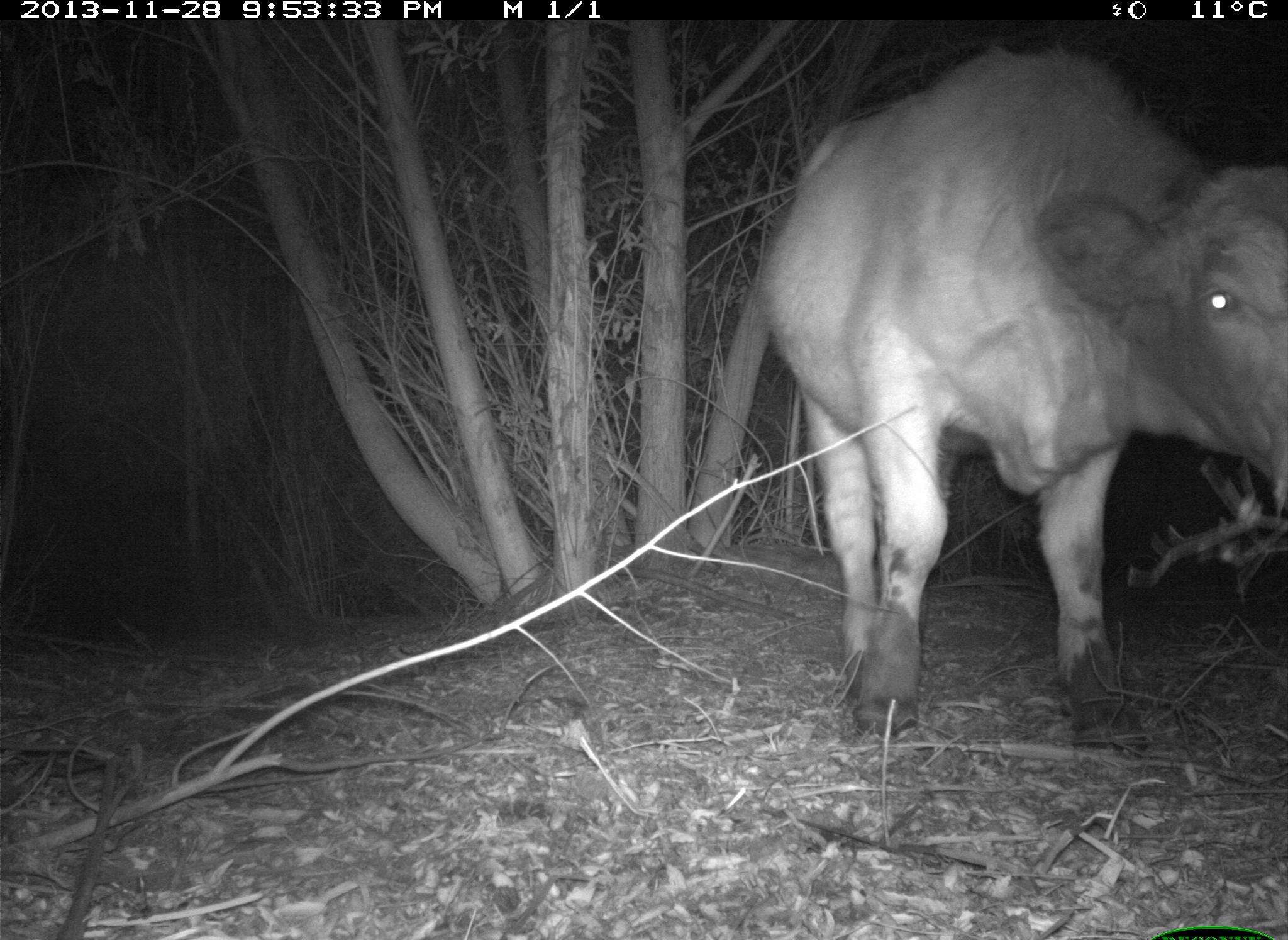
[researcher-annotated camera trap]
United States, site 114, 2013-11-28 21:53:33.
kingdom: Animalia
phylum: Chordata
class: Mammalia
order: Artiodactyla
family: Bovidae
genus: Bos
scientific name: Bos taurus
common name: cow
Cow (Bos taurus).